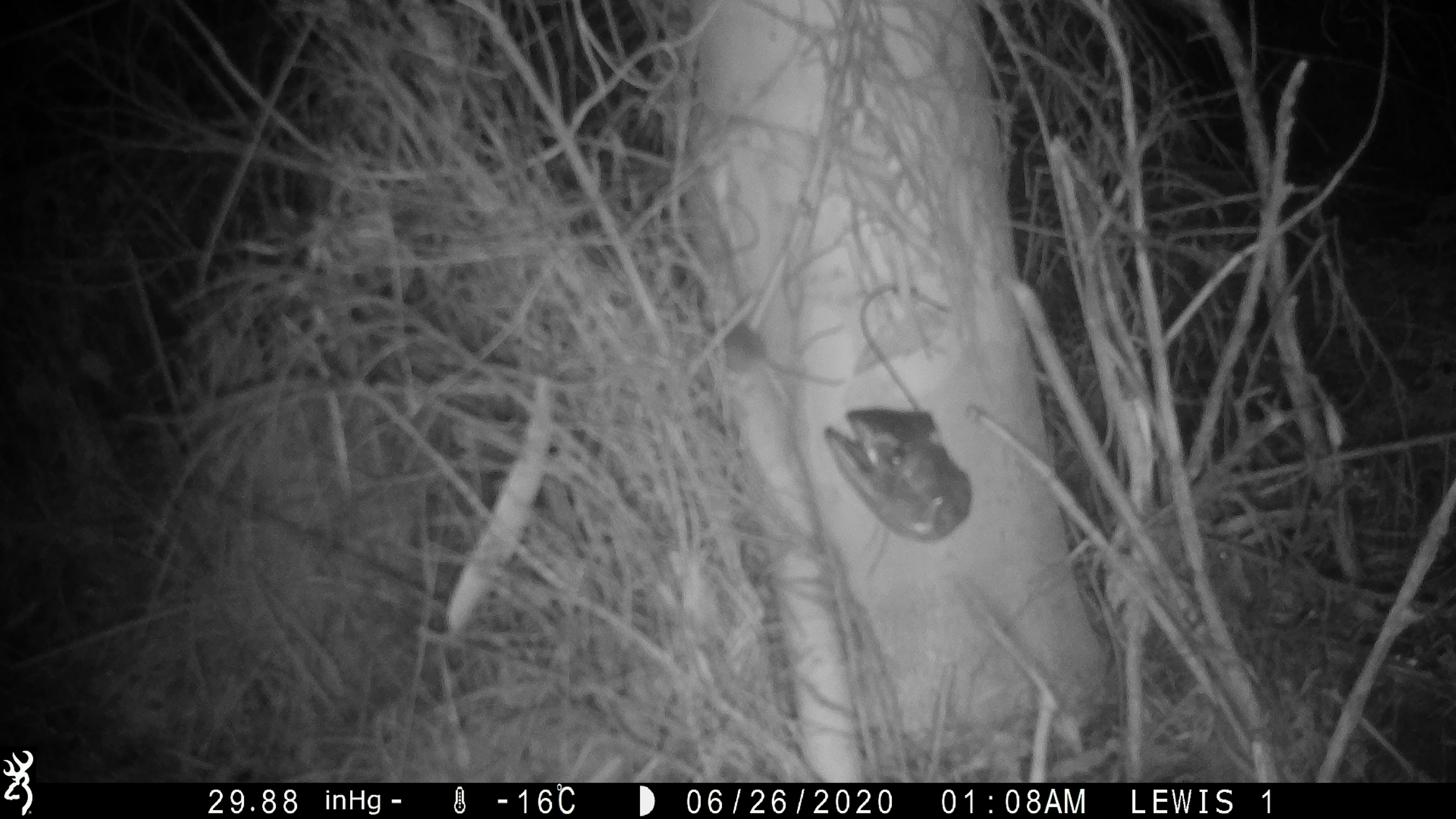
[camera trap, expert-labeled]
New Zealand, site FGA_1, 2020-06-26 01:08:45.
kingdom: Animalia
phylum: Chordata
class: Mammalia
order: Rodentia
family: Muridae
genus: Mus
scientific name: Mus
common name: mouse